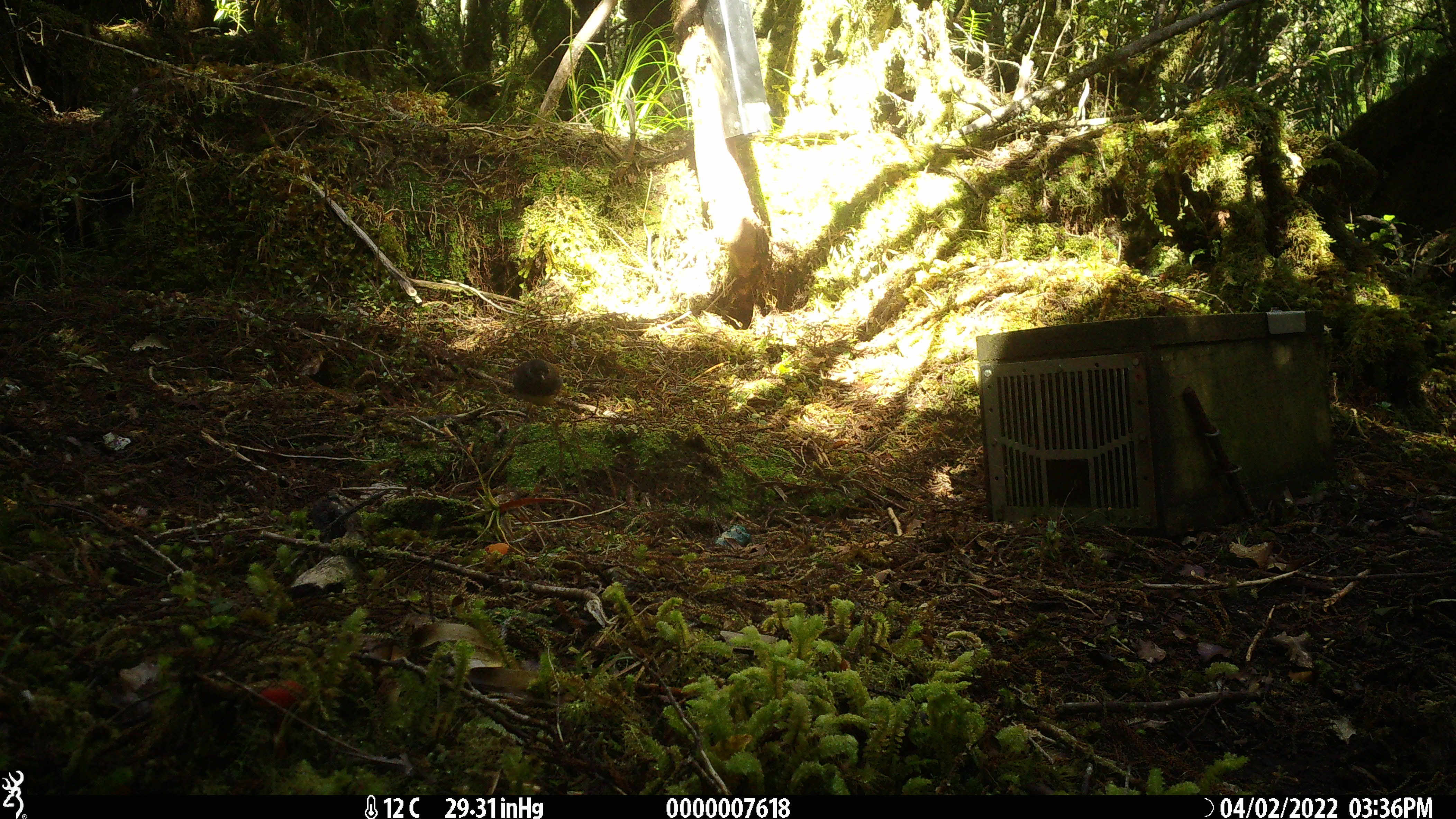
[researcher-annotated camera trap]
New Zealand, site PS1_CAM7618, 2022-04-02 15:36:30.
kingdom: Animalia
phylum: Chordata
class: Aves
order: Passeriformes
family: Petroicidae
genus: Petroica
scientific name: Petroica australis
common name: new zealand robin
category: robin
Robin (new zealand robin) (Petroica australis).